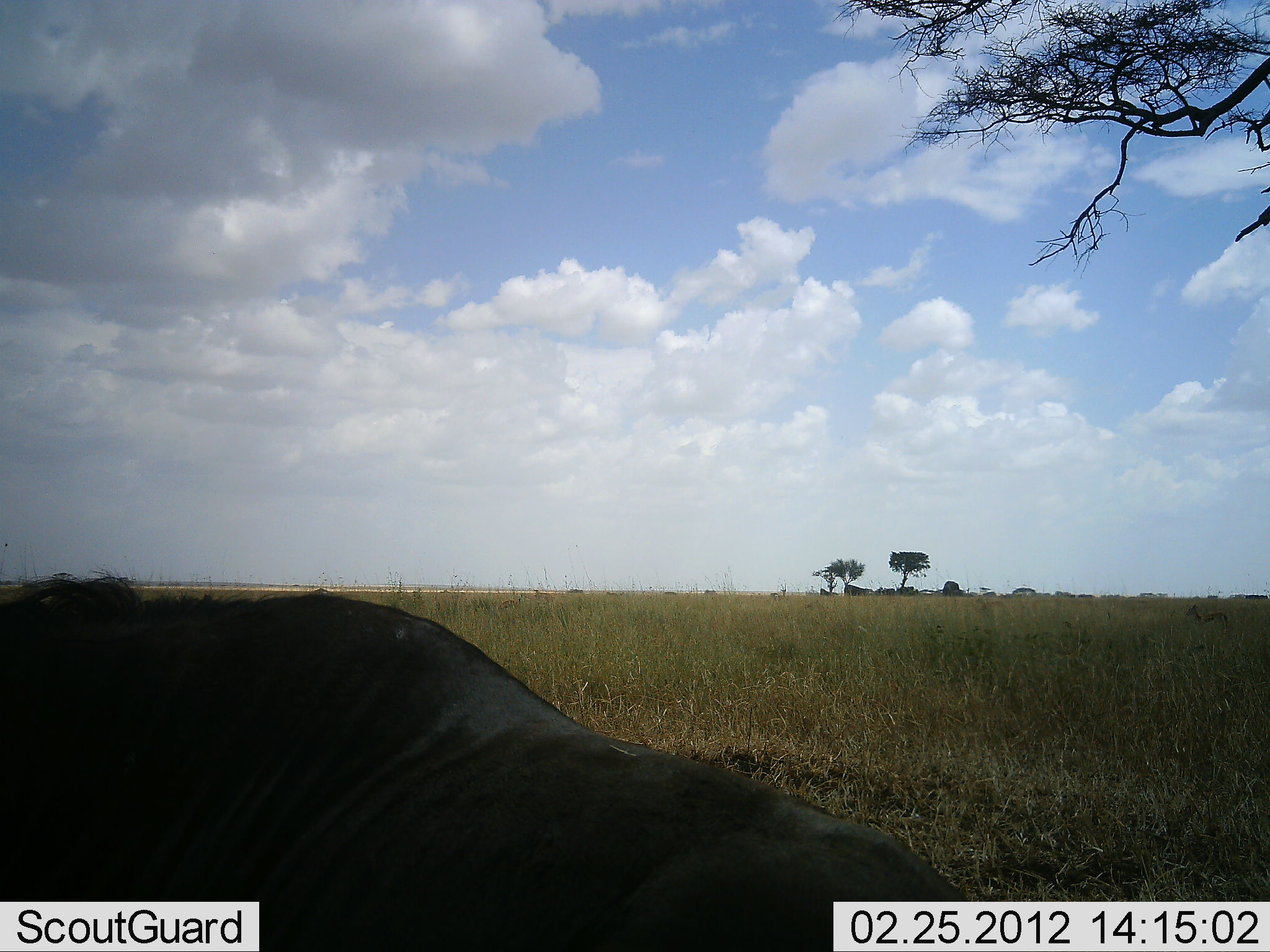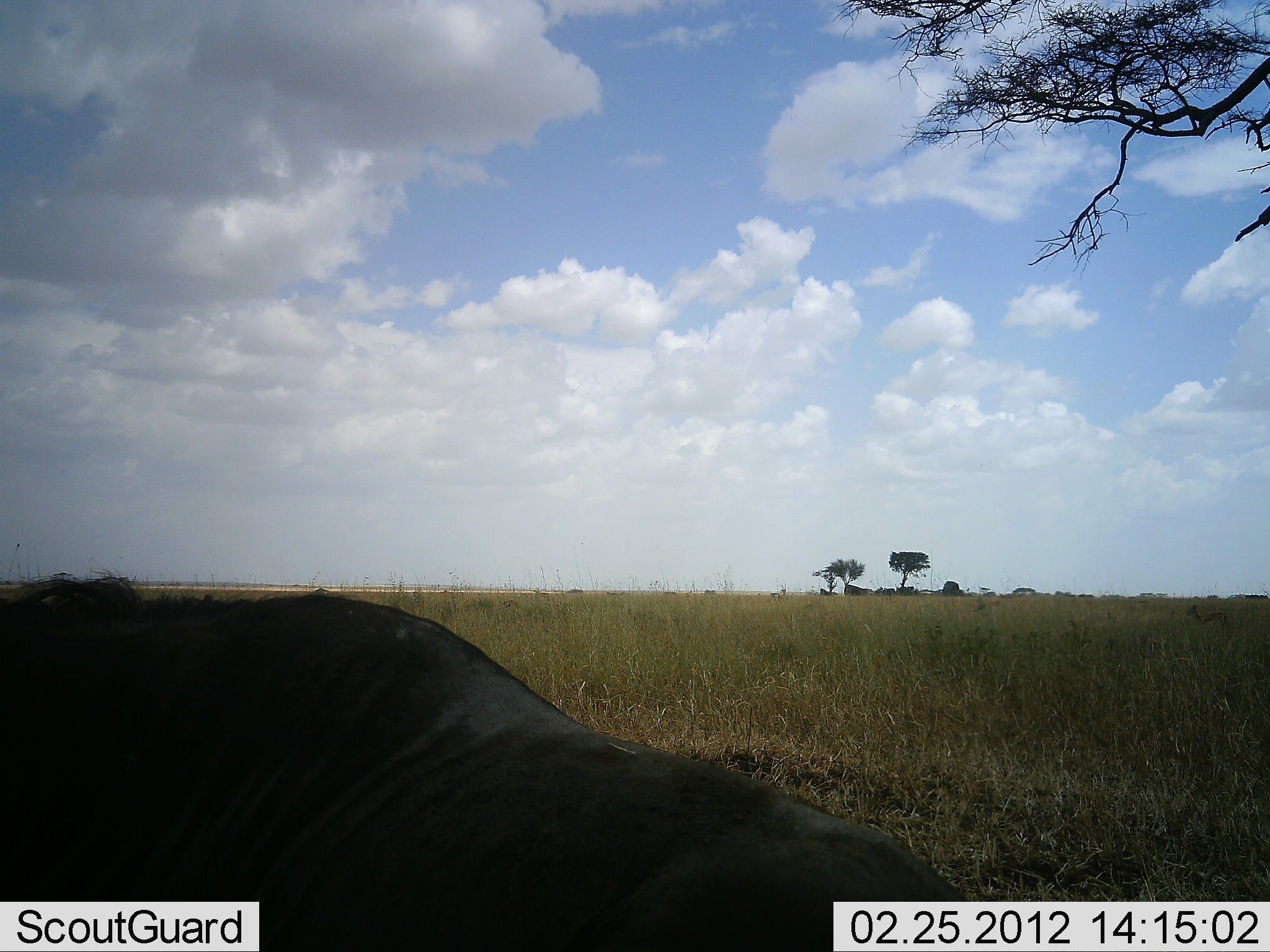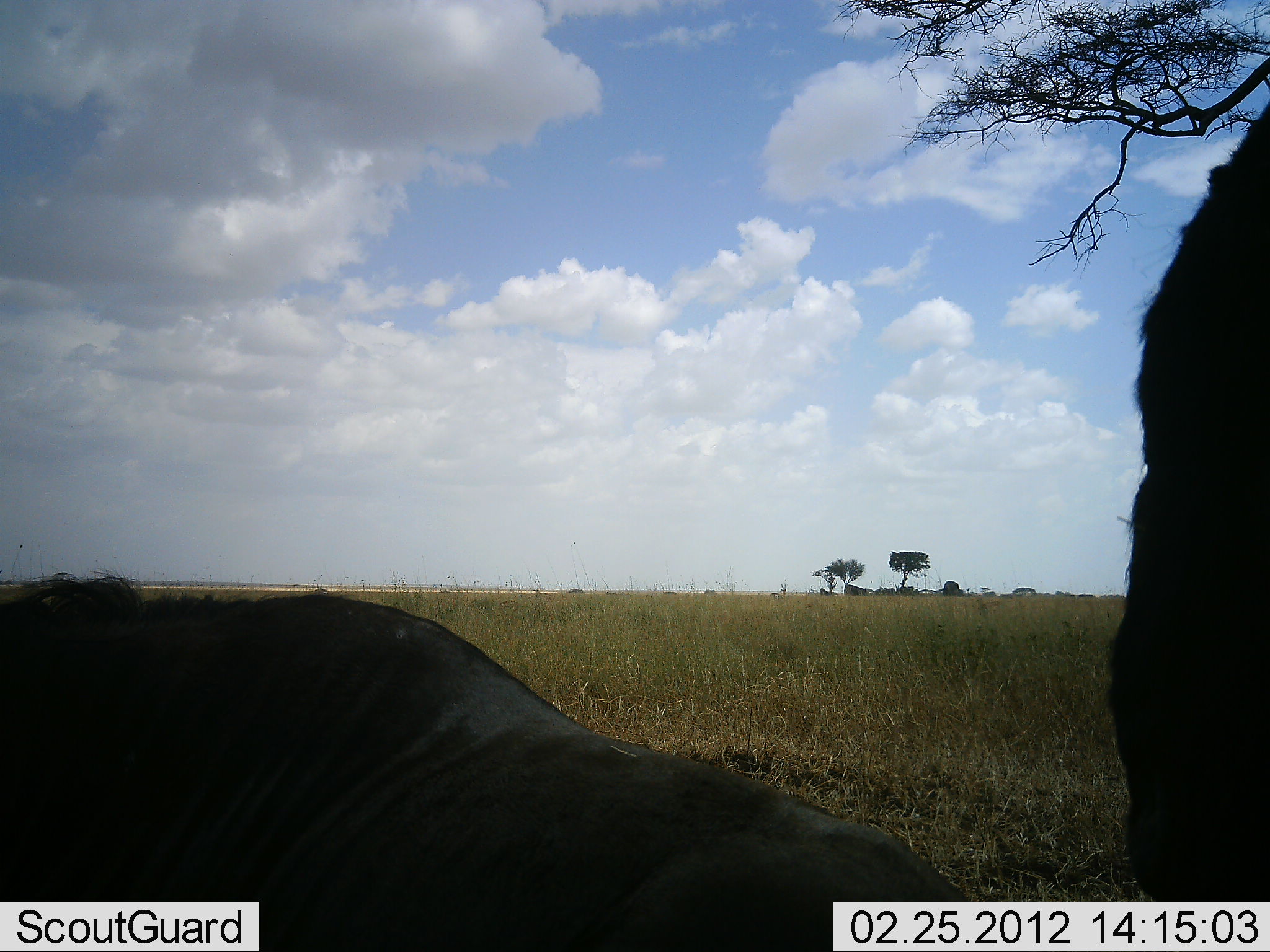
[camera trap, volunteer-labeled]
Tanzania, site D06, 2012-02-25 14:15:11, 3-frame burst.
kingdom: Animalia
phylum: Chordata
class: Mammalia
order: Artiodactyla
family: Bovidae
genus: Syncerus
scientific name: Syncerus caffer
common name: cape buffalo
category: buffalo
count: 2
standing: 42%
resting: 83%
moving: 33%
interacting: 0%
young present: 0%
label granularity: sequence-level